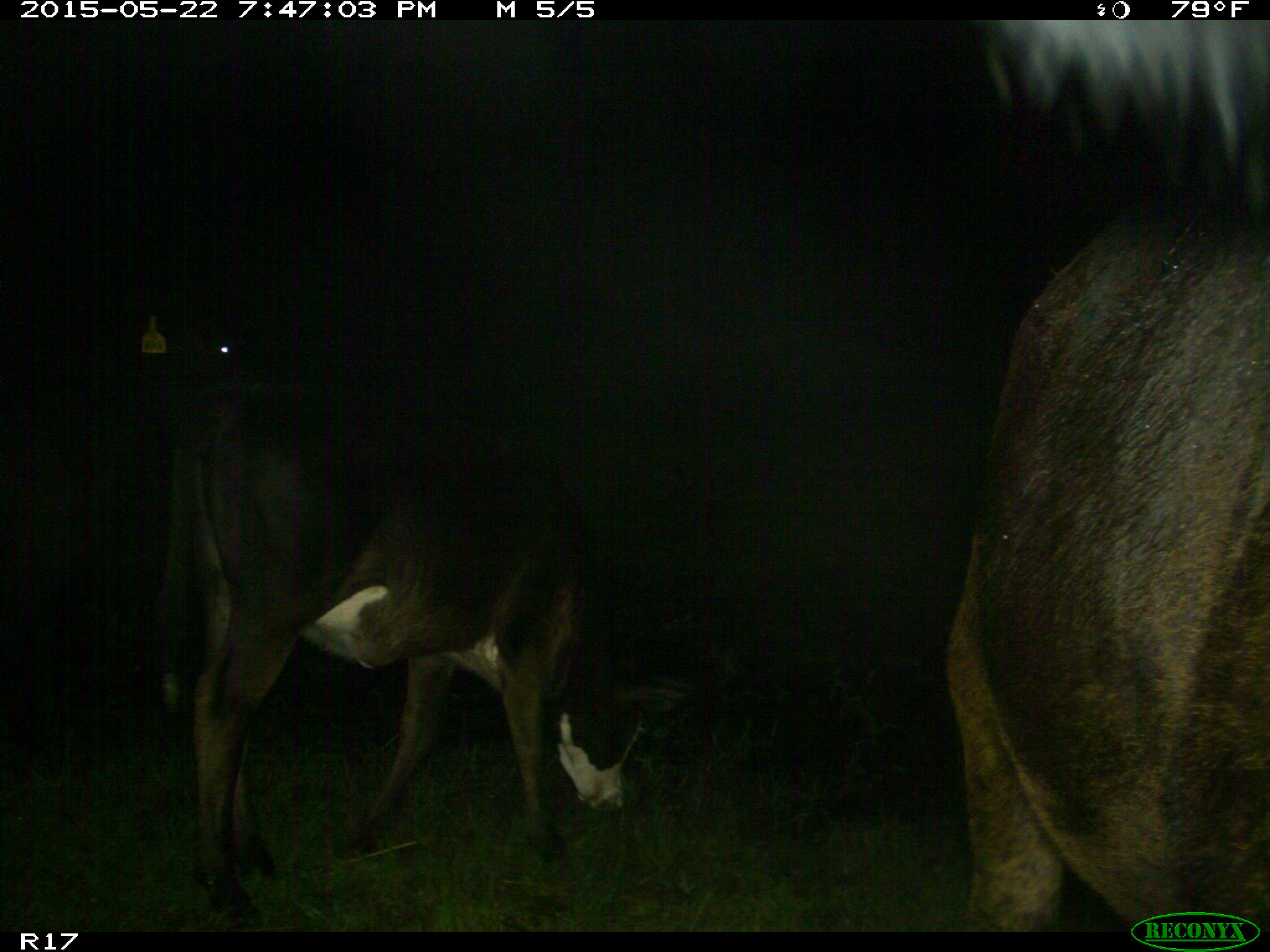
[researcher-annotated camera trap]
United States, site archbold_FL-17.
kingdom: Animalia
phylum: Chordata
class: Mammalia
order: Artiodactyla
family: Bovidae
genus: Bos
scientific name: Bos taurus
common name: domestic cow